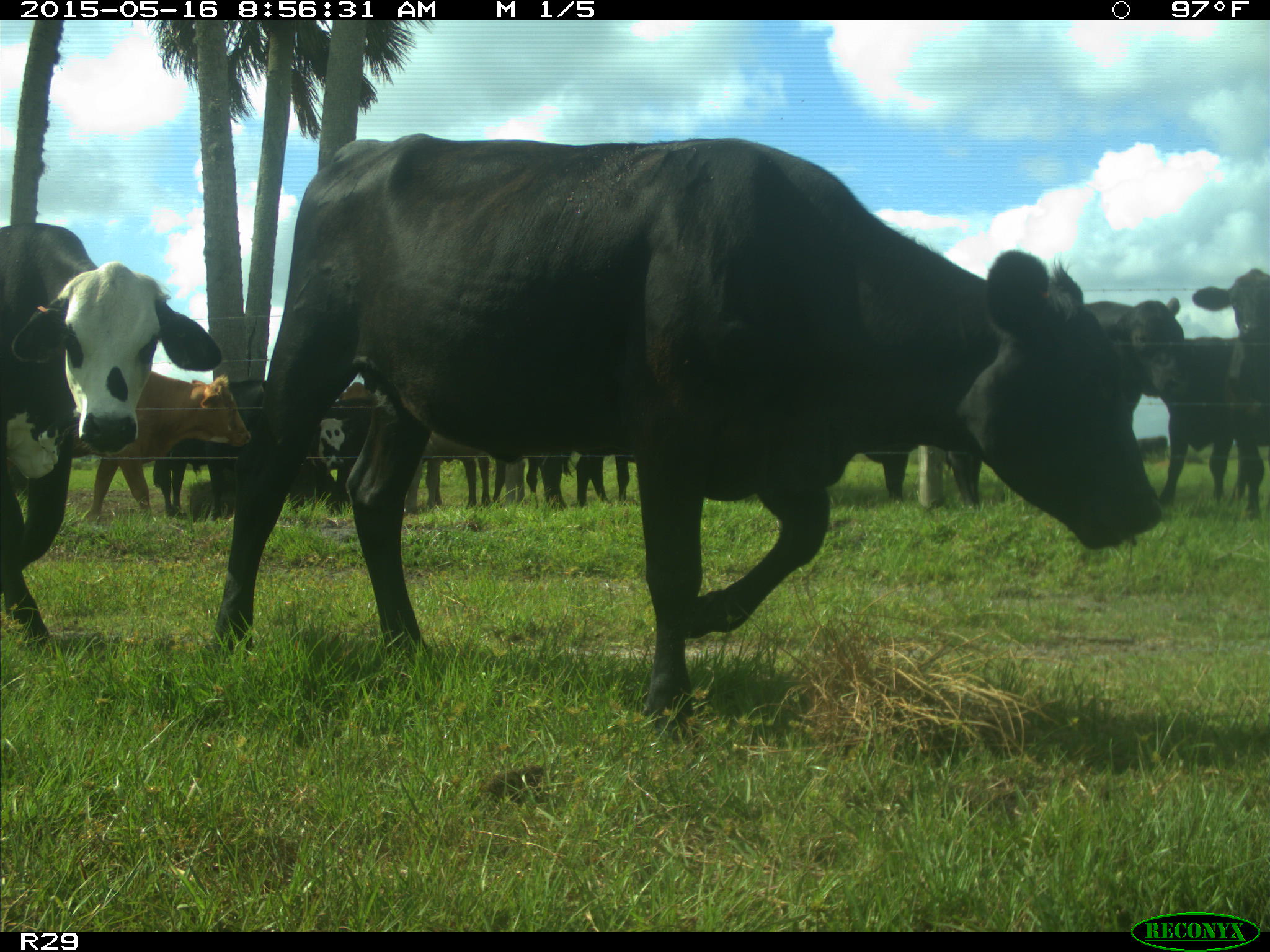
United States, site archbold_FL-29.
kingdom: Animalia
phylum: Chordata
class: Mammalia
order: Artiodactyla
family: Bovidae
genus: Bos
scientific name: Bos taurus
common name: domestic cow